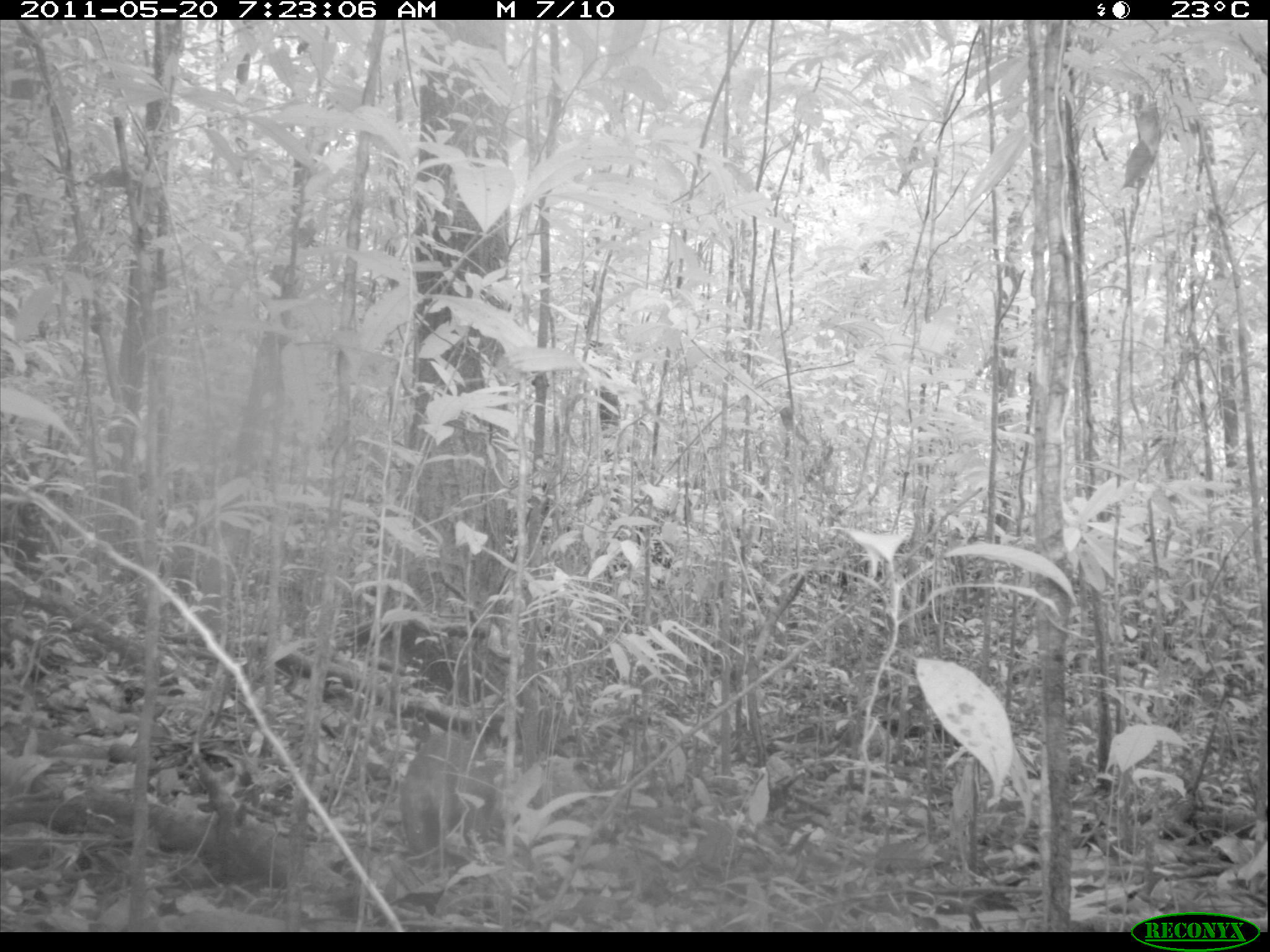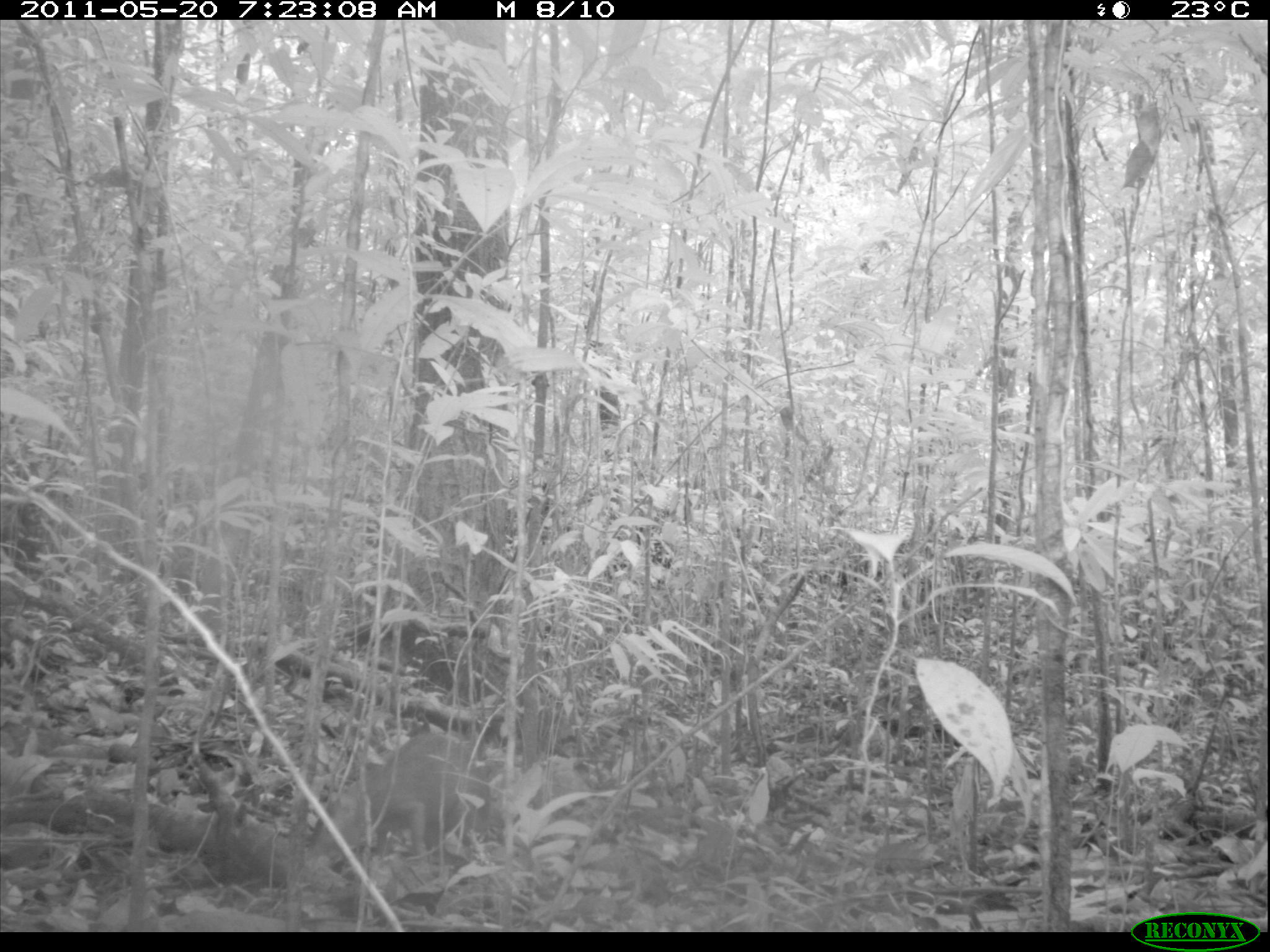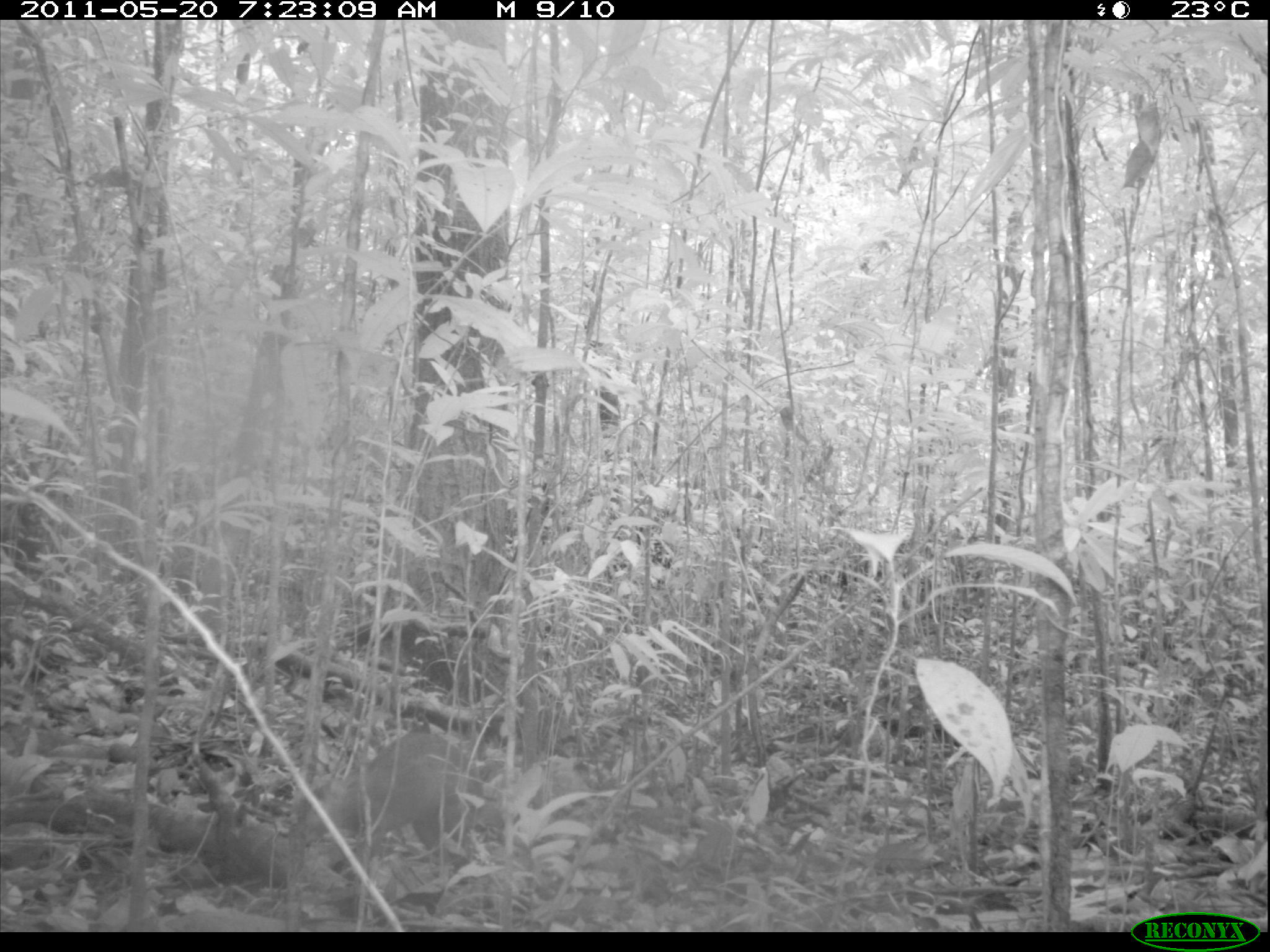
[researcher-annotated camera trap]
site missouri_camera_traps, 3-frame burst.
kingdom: Animalia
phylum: Chordata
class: Mammalia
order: Rodentia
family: Dasyproctidae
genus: Dasyprocta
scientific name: Dasyprocta coibae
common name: coiban agouti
Coiban agouti (Dasyprocta coibae). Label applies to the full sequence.